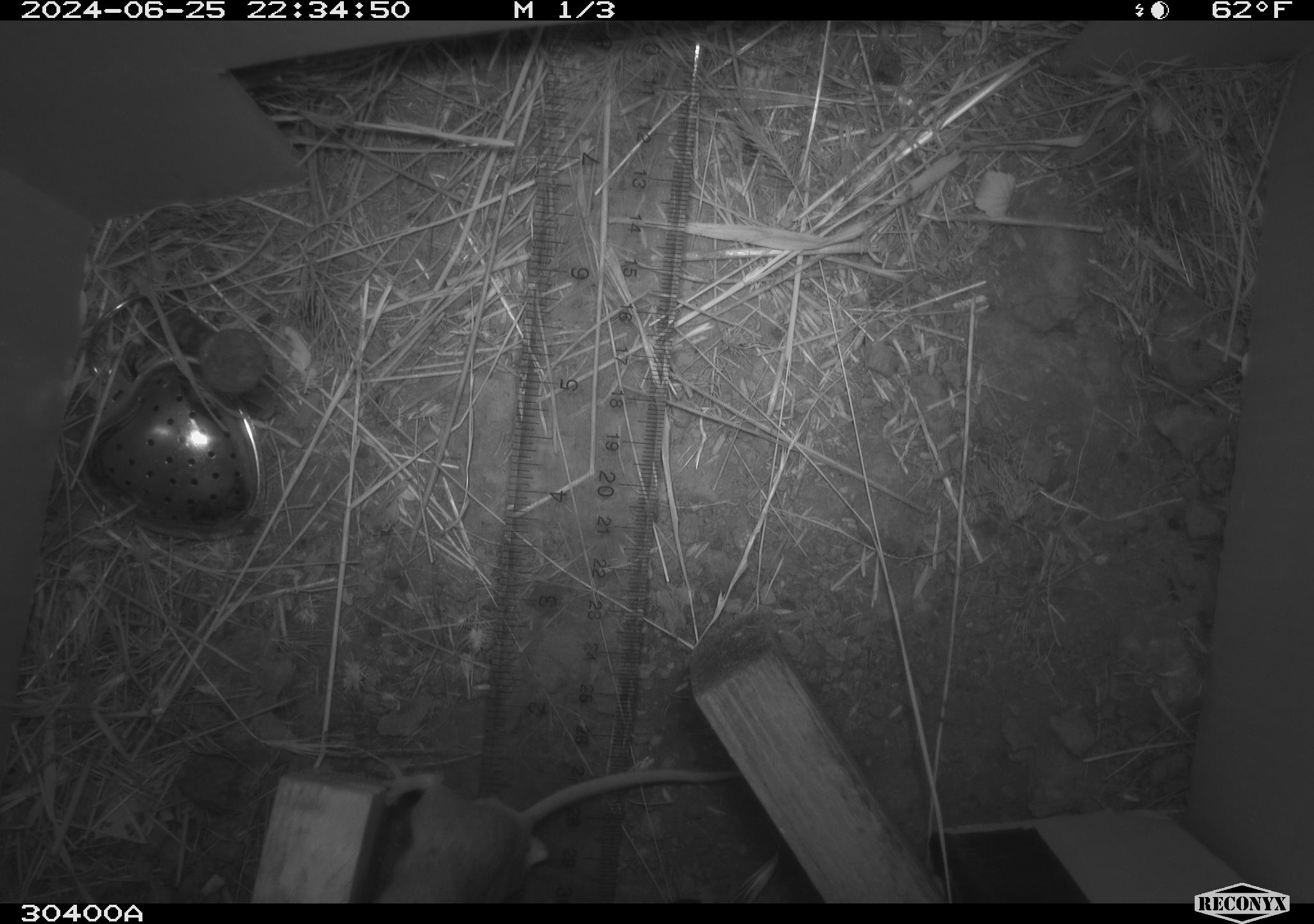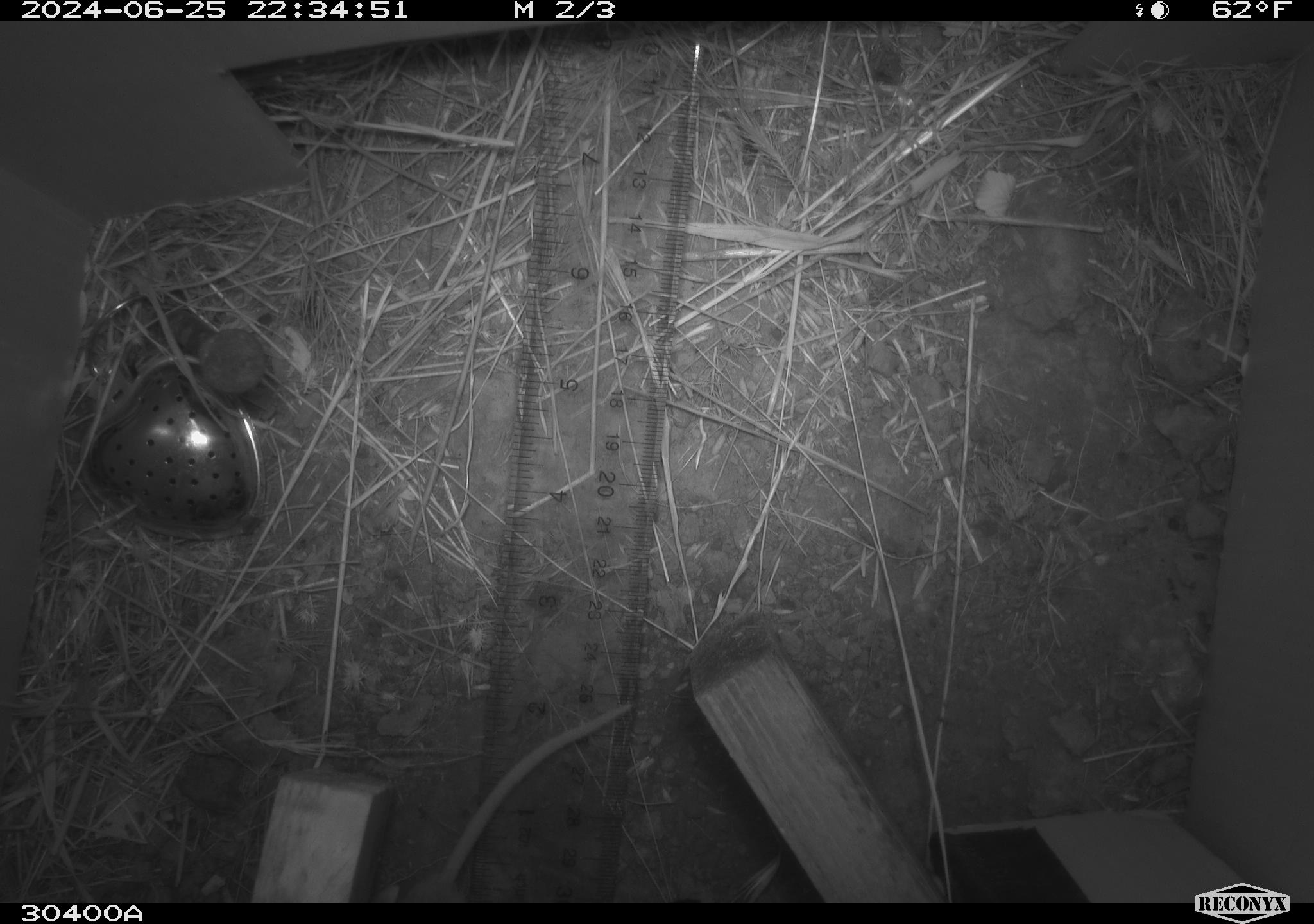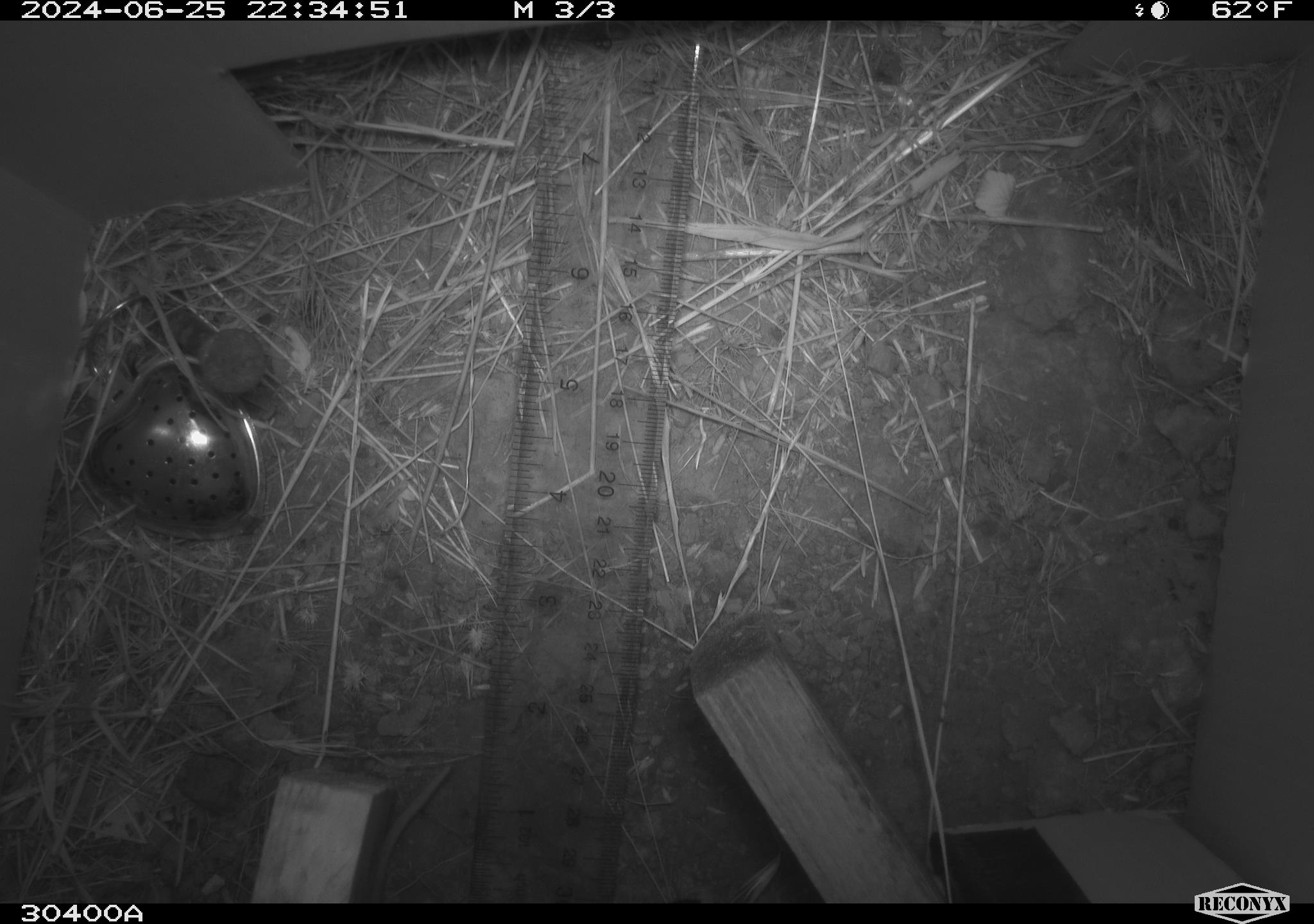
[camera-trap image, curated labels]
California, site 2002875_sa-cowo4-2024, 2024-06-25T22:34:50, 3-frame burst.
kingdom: Animalia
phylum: Chordata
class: Mammalia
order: Rodentia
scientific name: Rodentia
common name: rodent